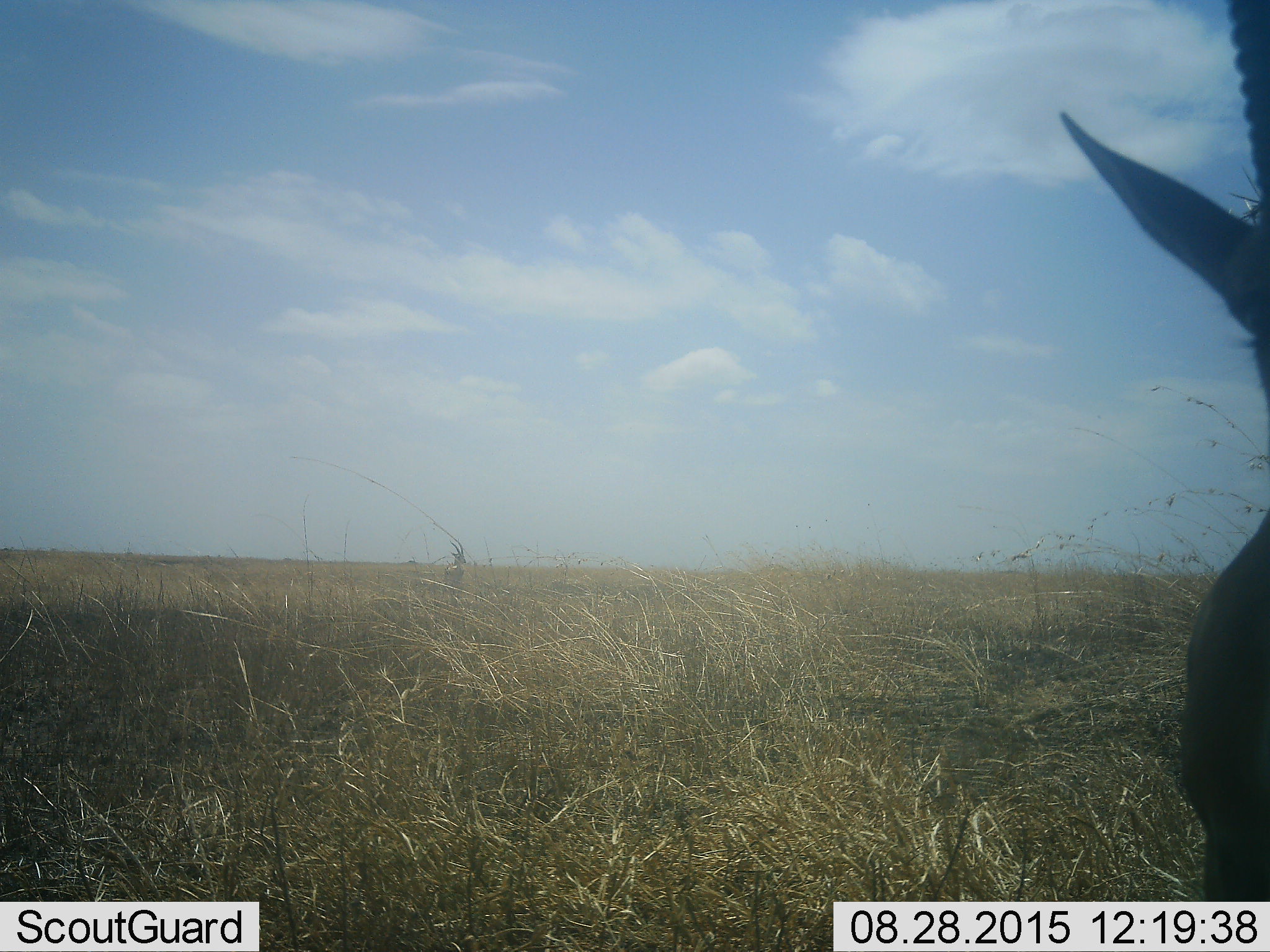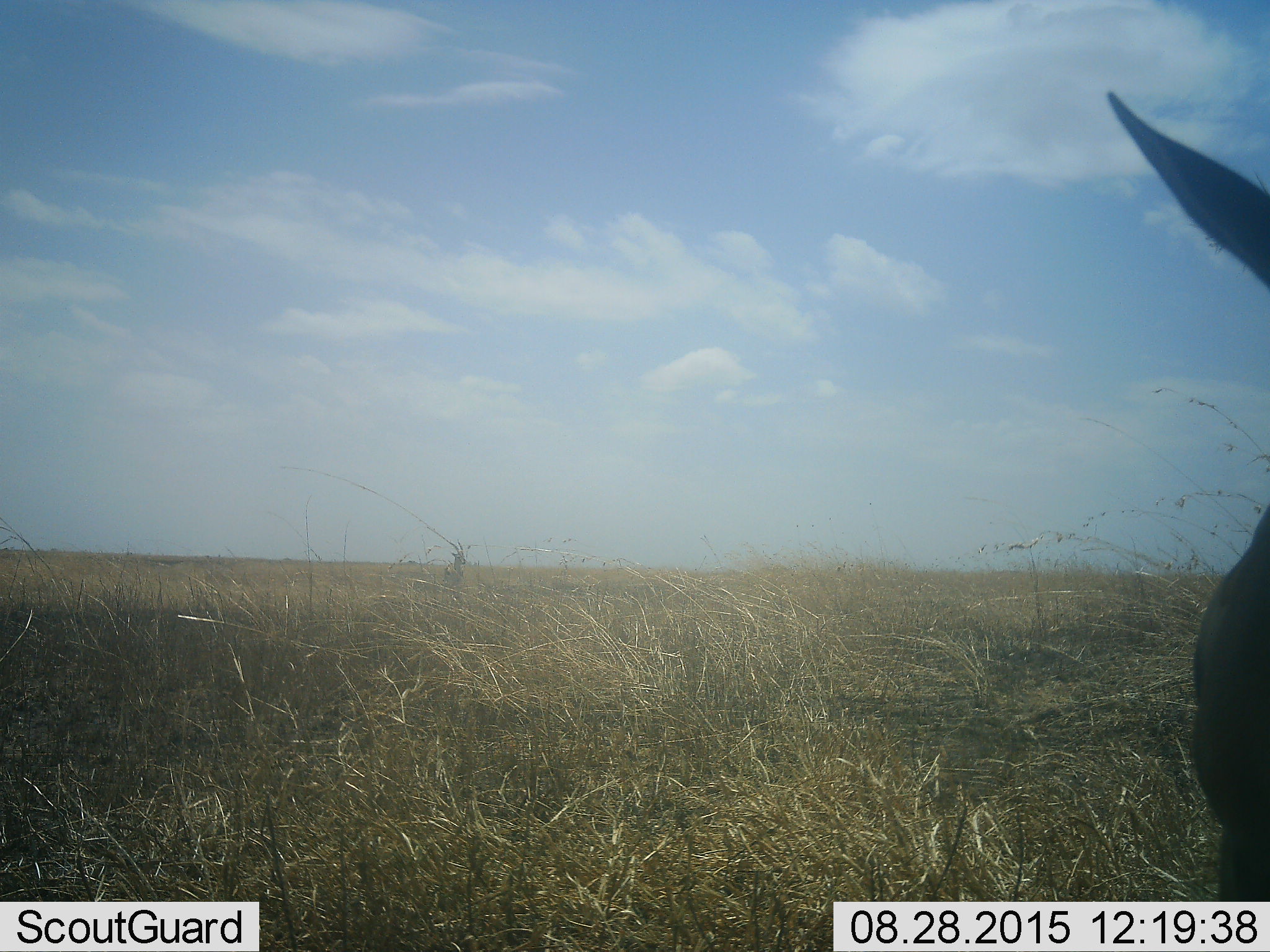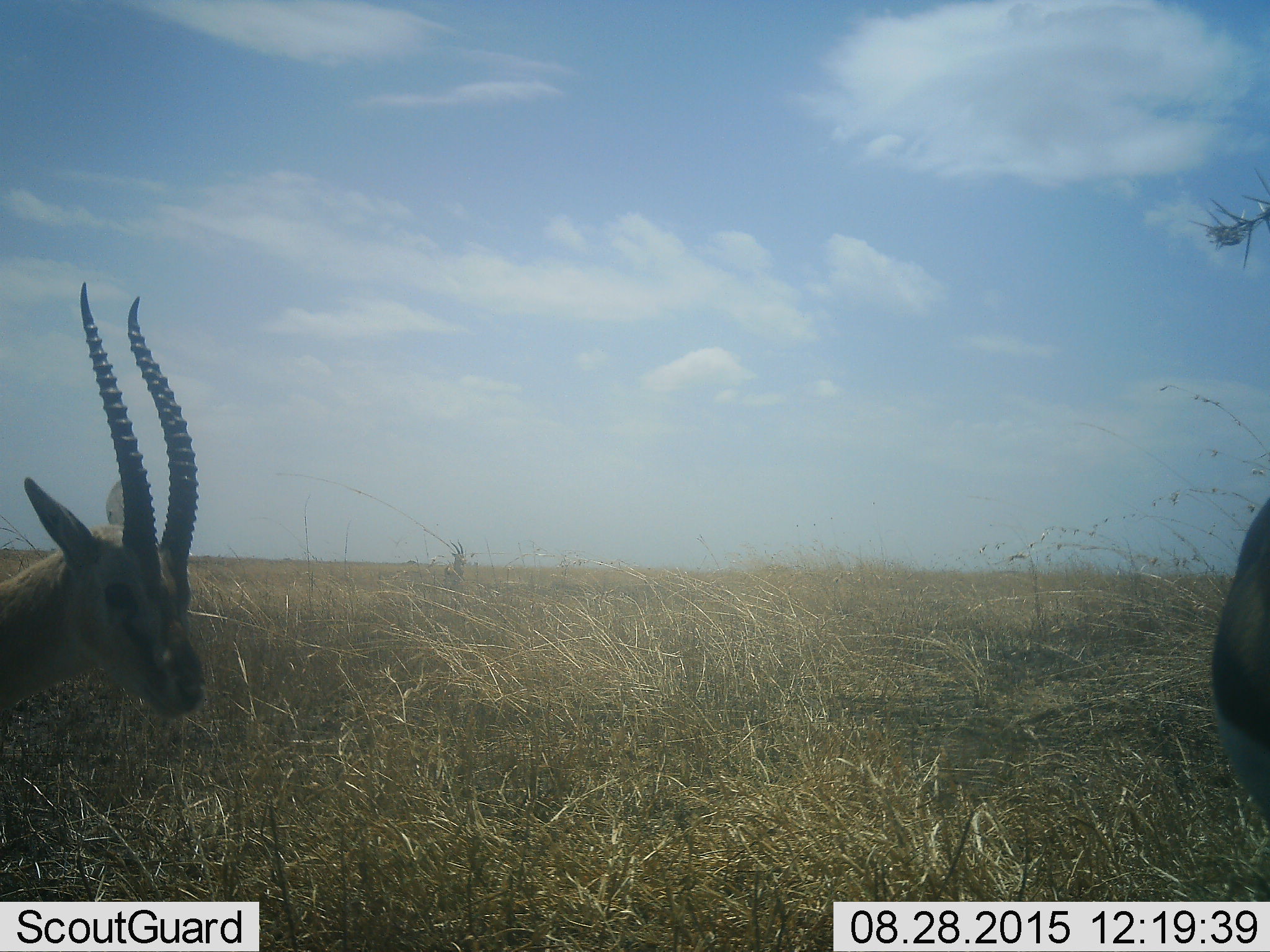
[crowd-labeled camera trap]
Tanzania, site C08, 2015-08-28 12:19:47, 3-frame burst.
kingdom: Animalia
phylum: Chordata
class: Mammalia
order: Artiodactyla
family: Bovidae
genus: Eudorcas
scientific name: Eudorcas thomsonii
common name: thomson's gazelle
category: gazellethomsons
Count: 2.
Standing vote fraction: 50%.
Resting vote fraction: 0%.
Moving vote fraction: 75%.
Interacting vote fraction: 8%.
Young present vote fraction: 0%.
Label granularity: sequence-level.